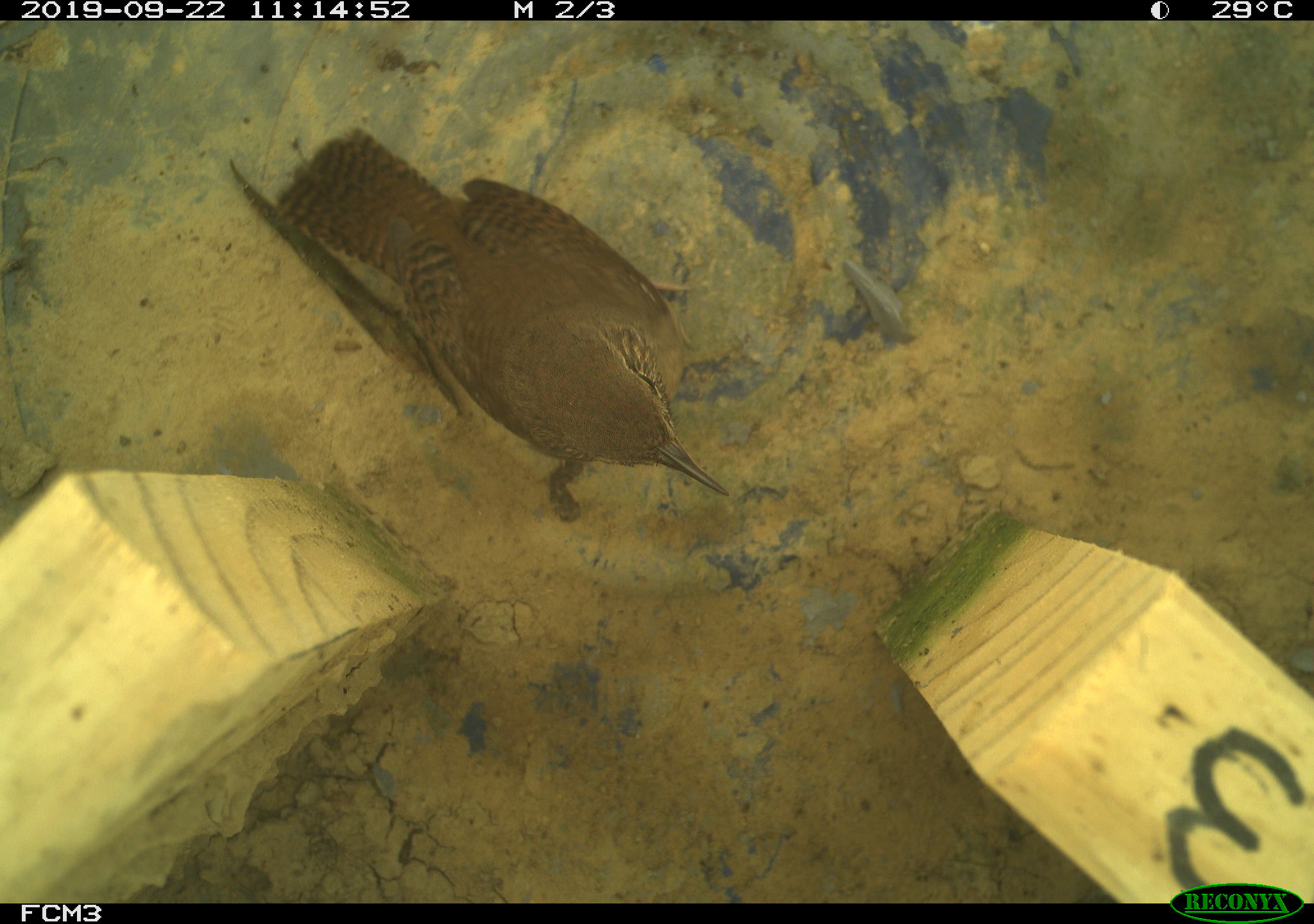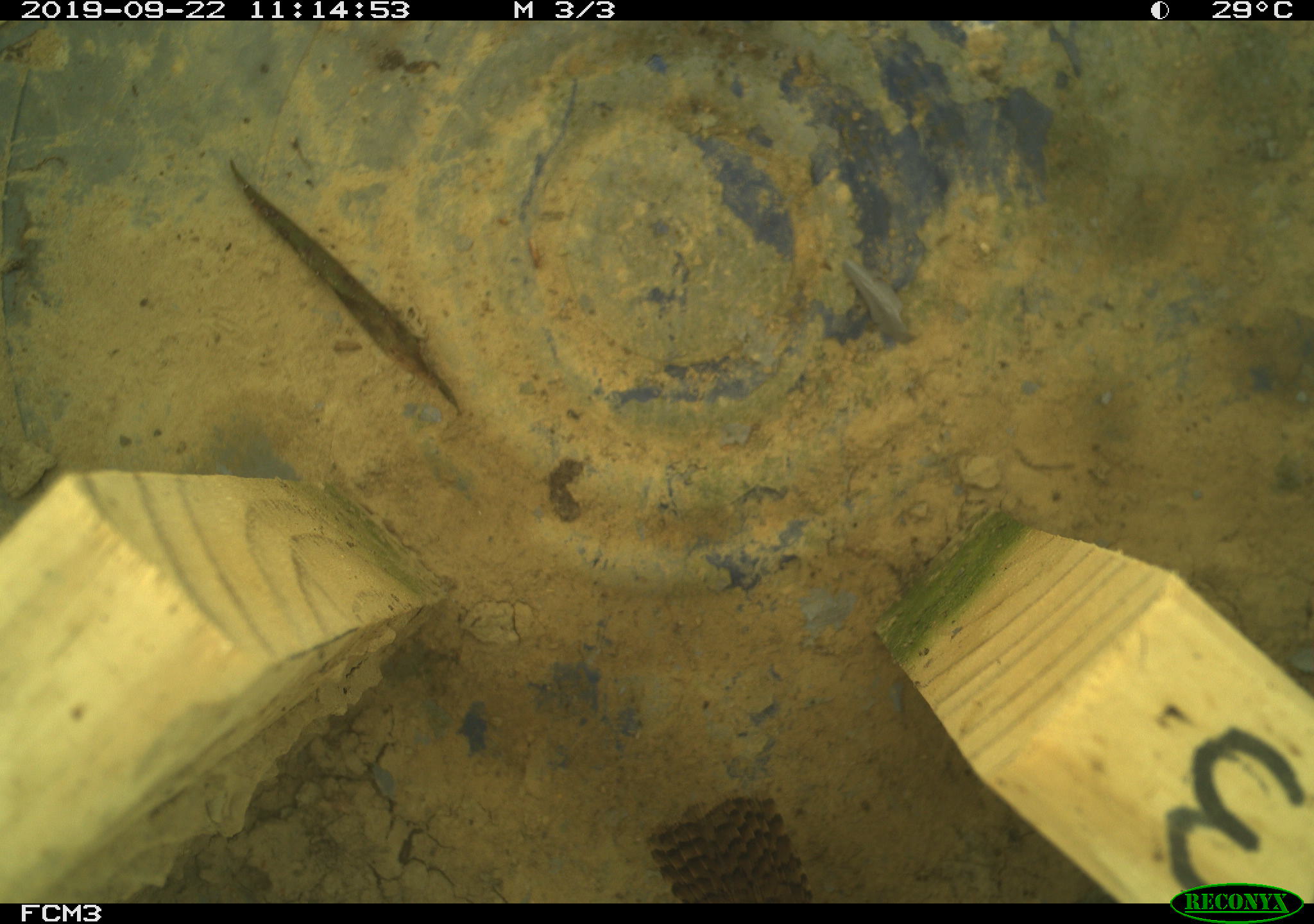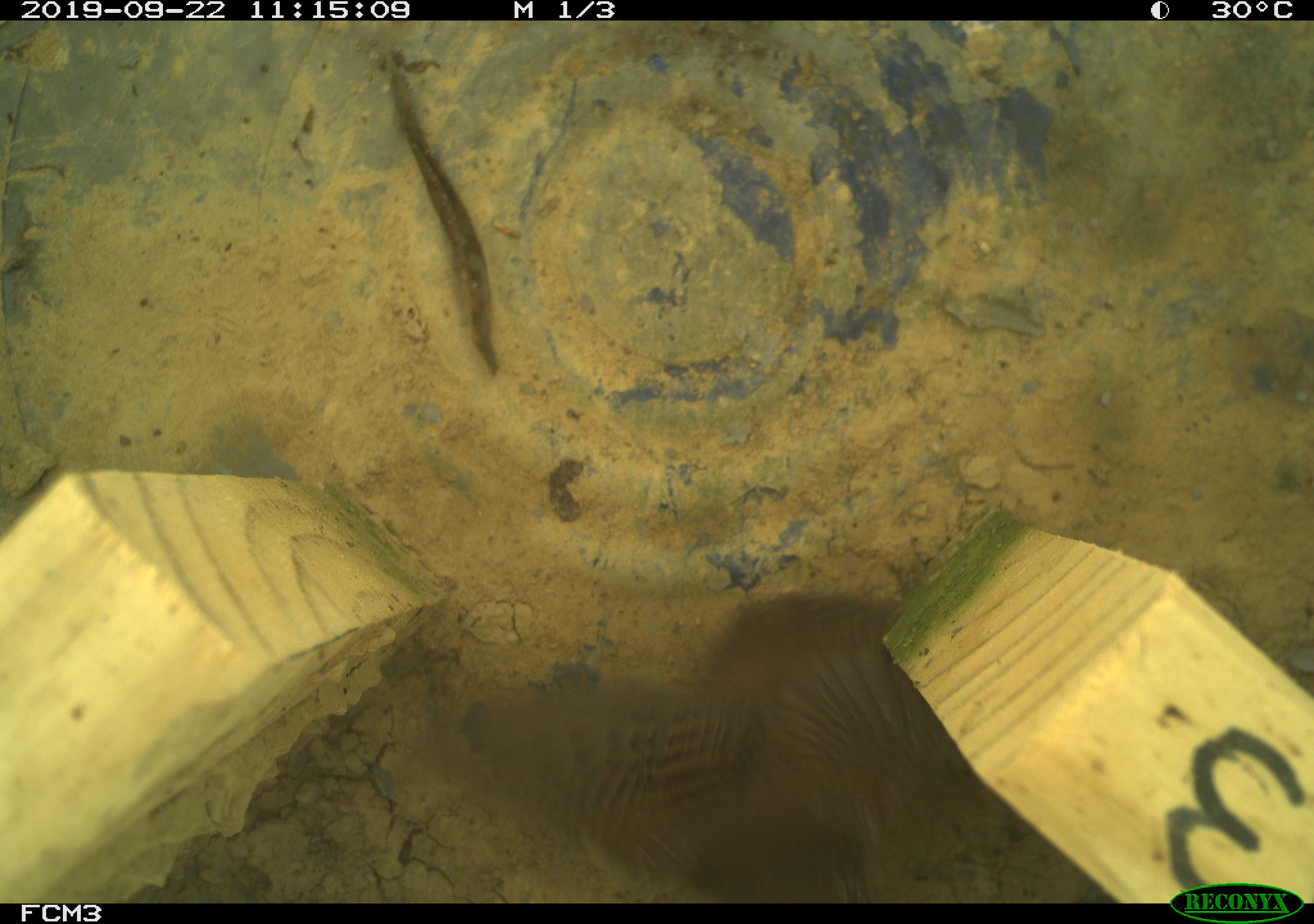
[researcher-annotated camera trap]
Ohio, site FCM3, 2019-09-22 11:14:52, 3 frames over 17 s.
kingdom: Animalia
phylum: Chordata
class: Aves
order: Passeriformes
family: Troglodytidae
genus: Troglodytes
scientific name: Troglodytes aedon aedon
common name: northern house wren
Northern house wren (Troglodytes aedon aedon).